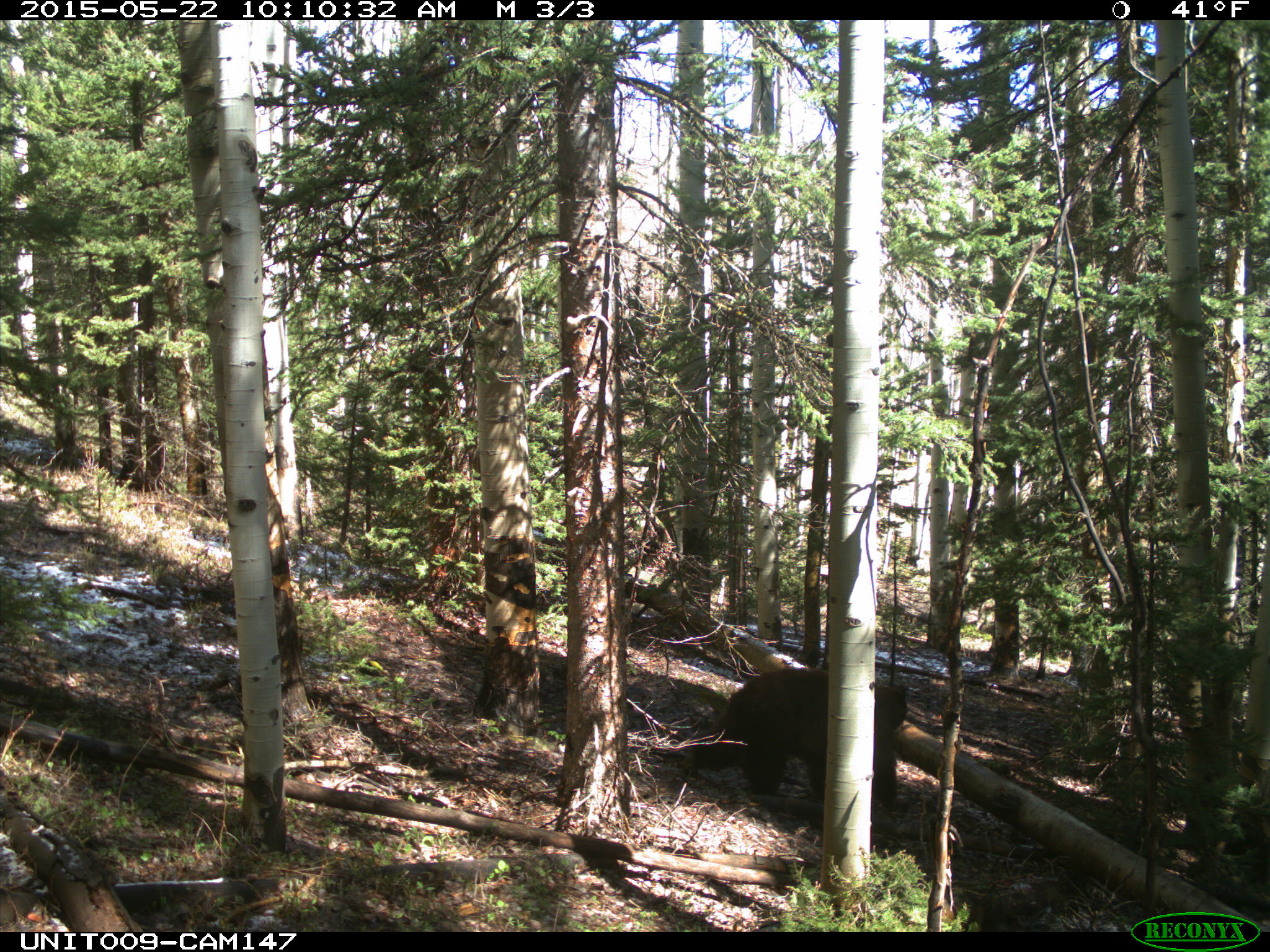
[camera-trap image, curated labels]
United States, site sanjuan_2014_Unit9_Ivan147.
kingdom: Animalia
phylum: Chordata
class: Mammalia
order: Carnivora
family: Ursidae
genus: Ursus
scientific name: Ursus americanus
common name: american black bear